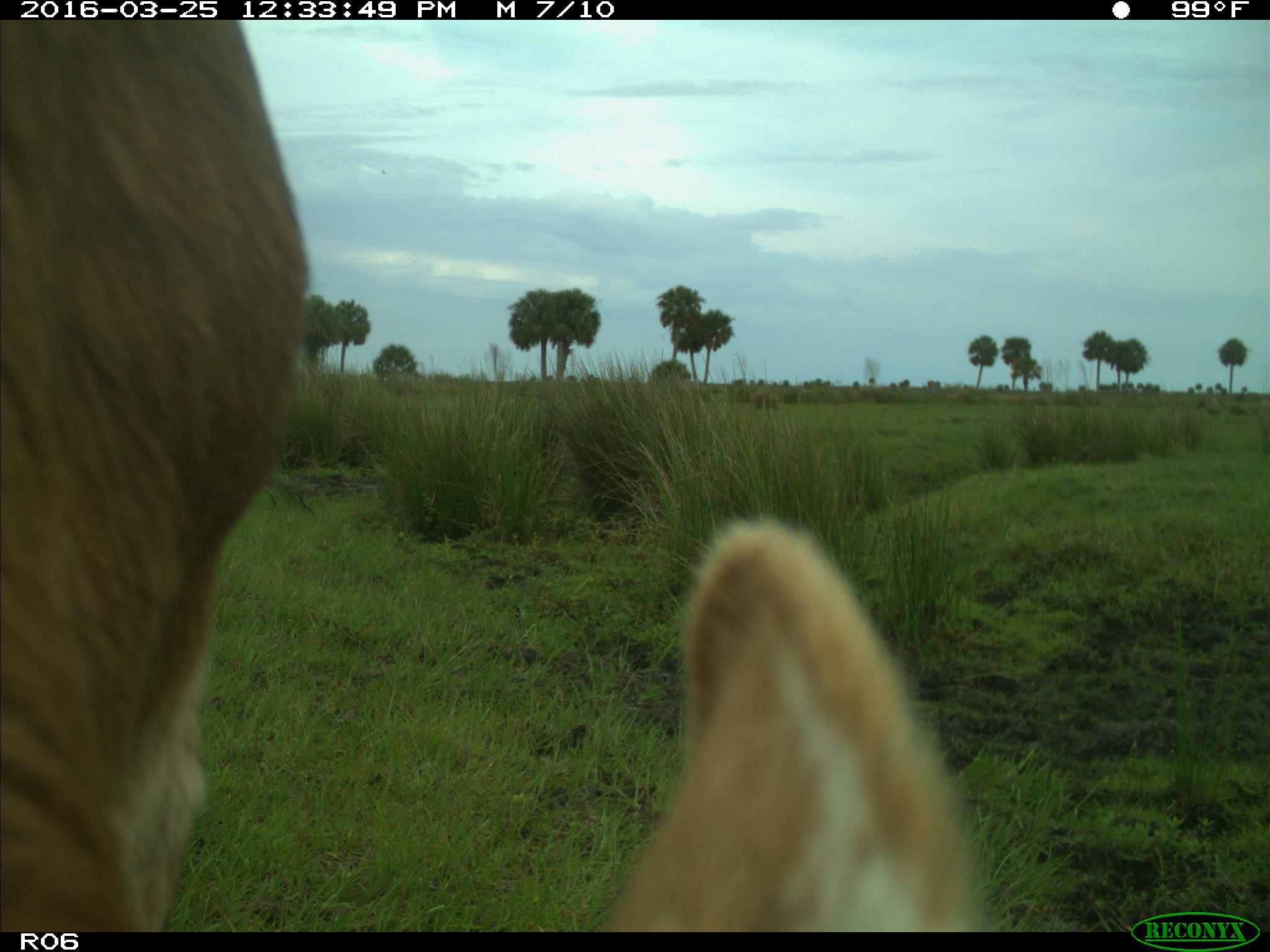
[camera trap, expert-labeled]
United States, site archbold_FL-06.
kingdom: Animalia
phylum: Chordata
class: Mammalia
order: Artiodactyla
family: Bovidae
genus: Bos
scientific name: Bos taurus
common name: domestic cow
Bos taurus (domestic cow).